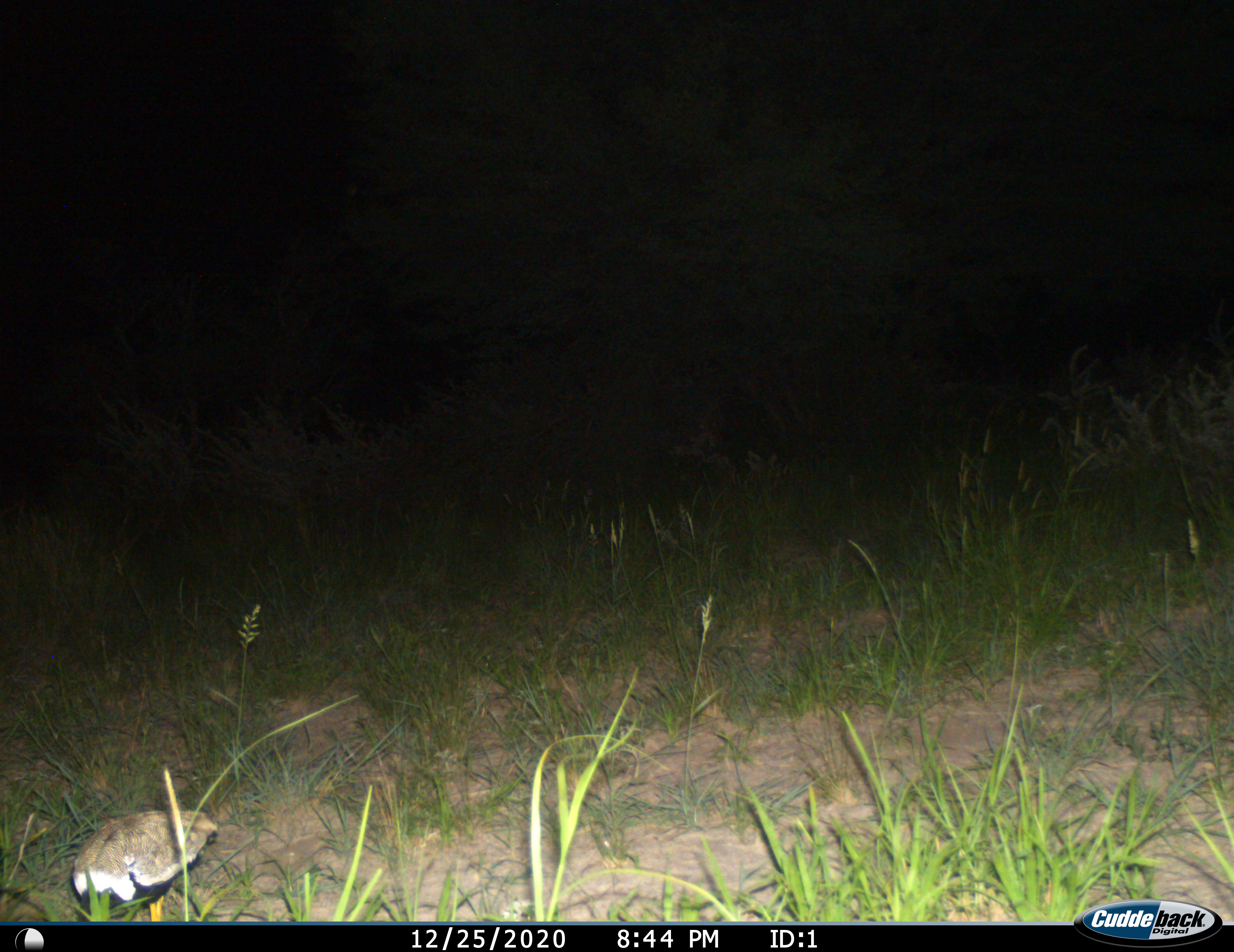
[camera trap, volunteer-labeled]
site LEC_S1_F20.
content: unidentified animal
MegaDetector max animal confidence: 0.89